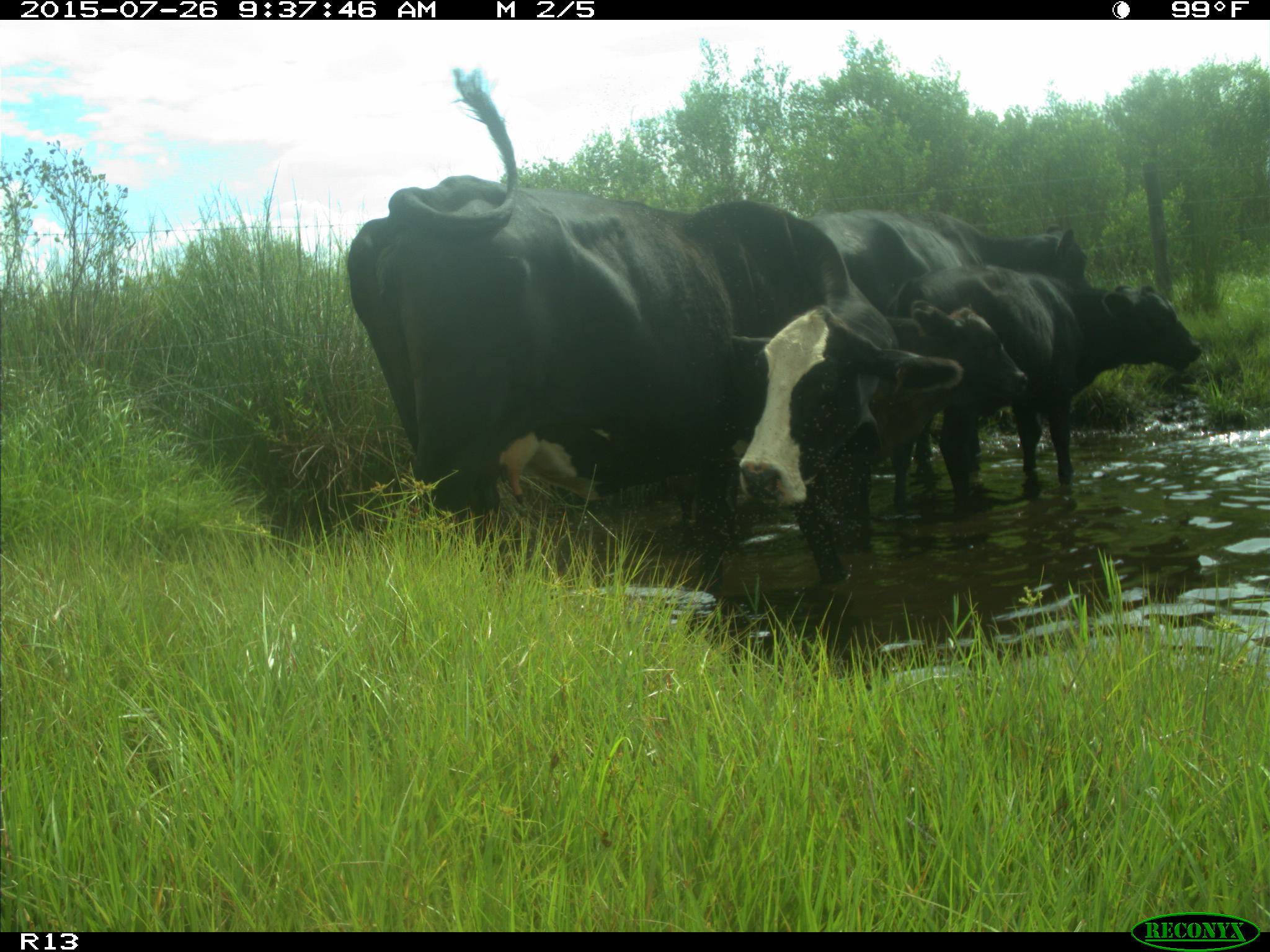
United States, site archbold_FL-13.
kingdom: Animalia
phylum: Chordata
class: Mammalia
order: Artiodactyla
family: Bovidae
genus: Bos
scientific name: Bos taurus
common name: domestic cow